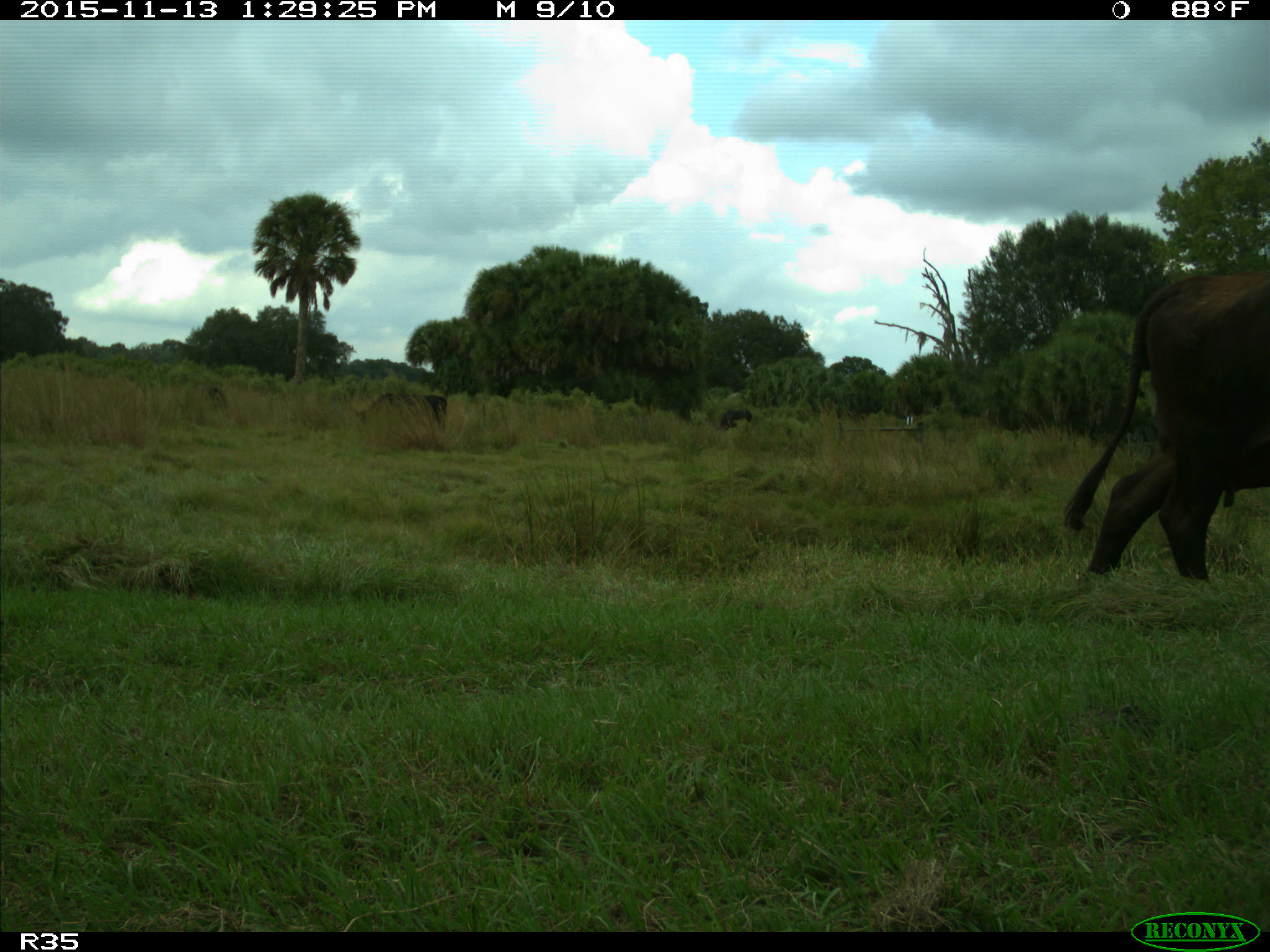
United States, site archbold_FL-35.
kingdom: Animalia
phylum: Chordata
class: Mammalia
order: Artiodactyla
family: Bovidae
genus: Bos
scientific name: Bos taurus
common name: domestic cow